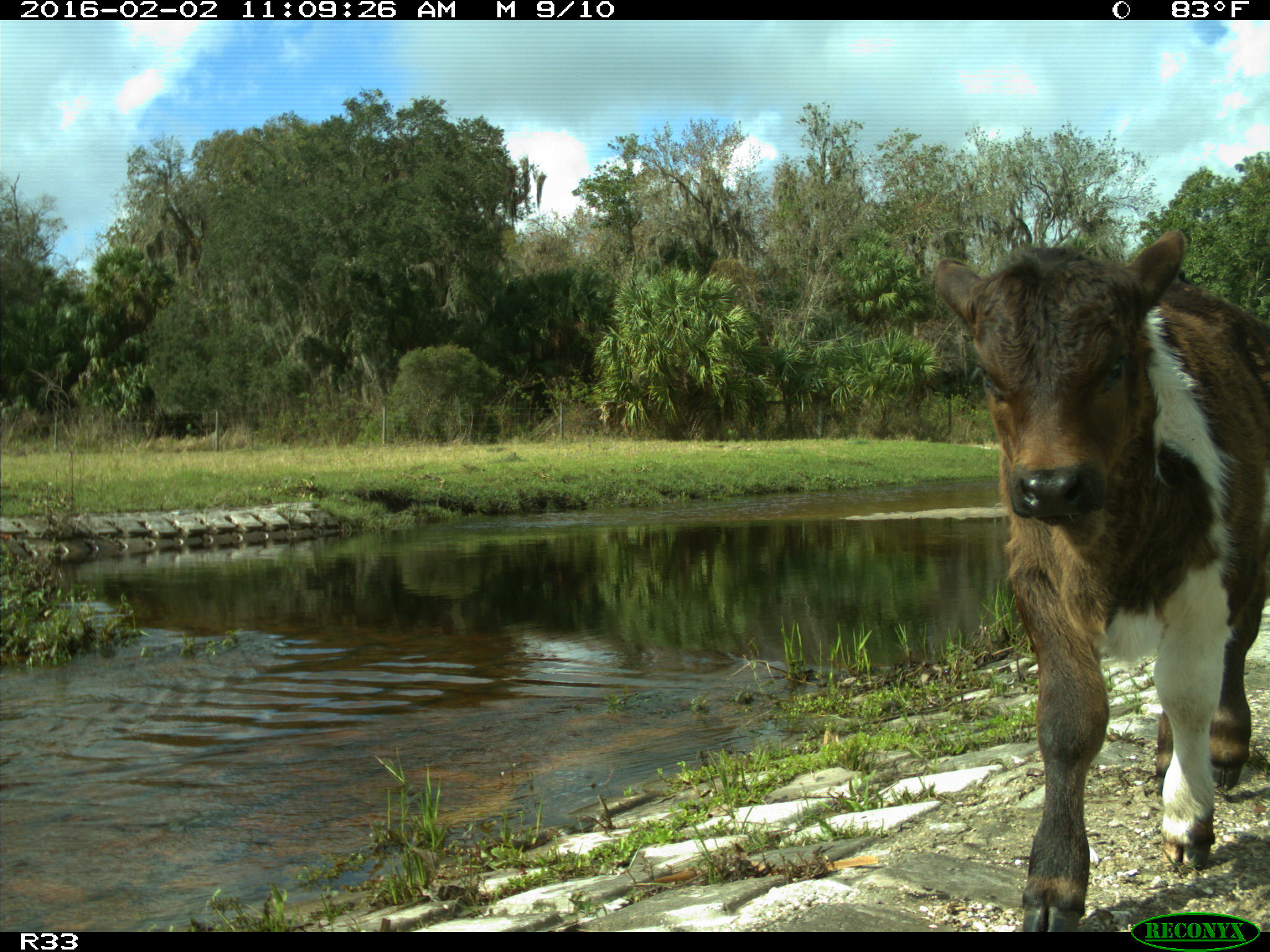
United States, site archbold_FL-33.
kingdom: Animalia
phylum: Chordata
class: Mammalia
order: Artiodactyla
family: Bovidae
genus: Bos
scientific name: Bos taurus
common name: domestic cow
Bos taurus (domestic cow).